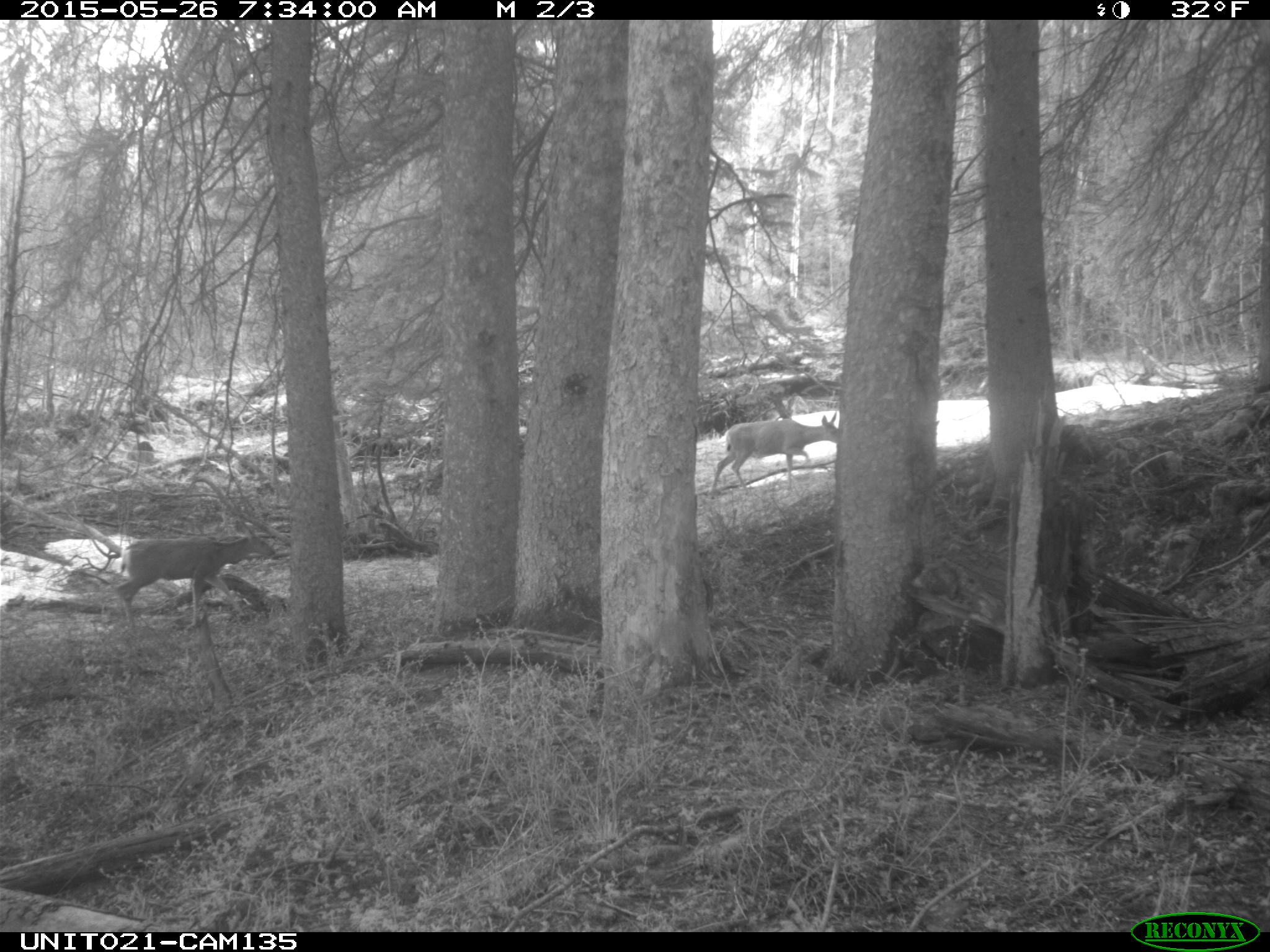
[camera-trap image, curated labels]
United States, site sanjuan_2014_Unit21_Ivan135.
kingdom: Animalia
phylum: Chordata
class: Mammalia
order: Artiodactyla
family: Cervidae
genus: Odocoileus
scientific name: Odocoileus hemionus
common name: mule deer